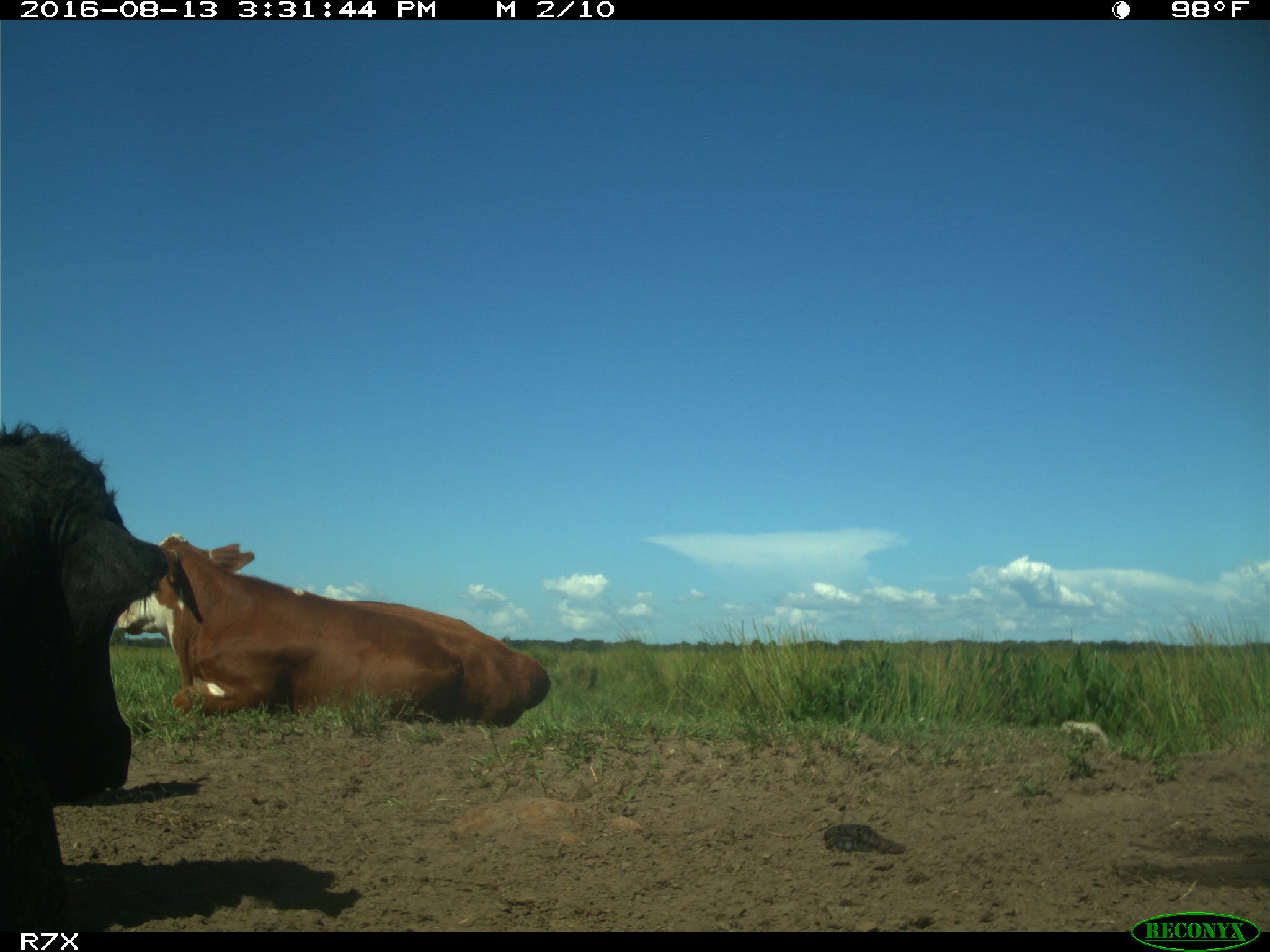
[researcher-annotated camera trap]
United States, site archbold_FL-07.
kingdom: Animalia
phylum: Chordata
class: Mammalia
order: Artiodactyla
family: Bovidae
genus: Bos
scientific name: Bos taurus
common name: domestic cow